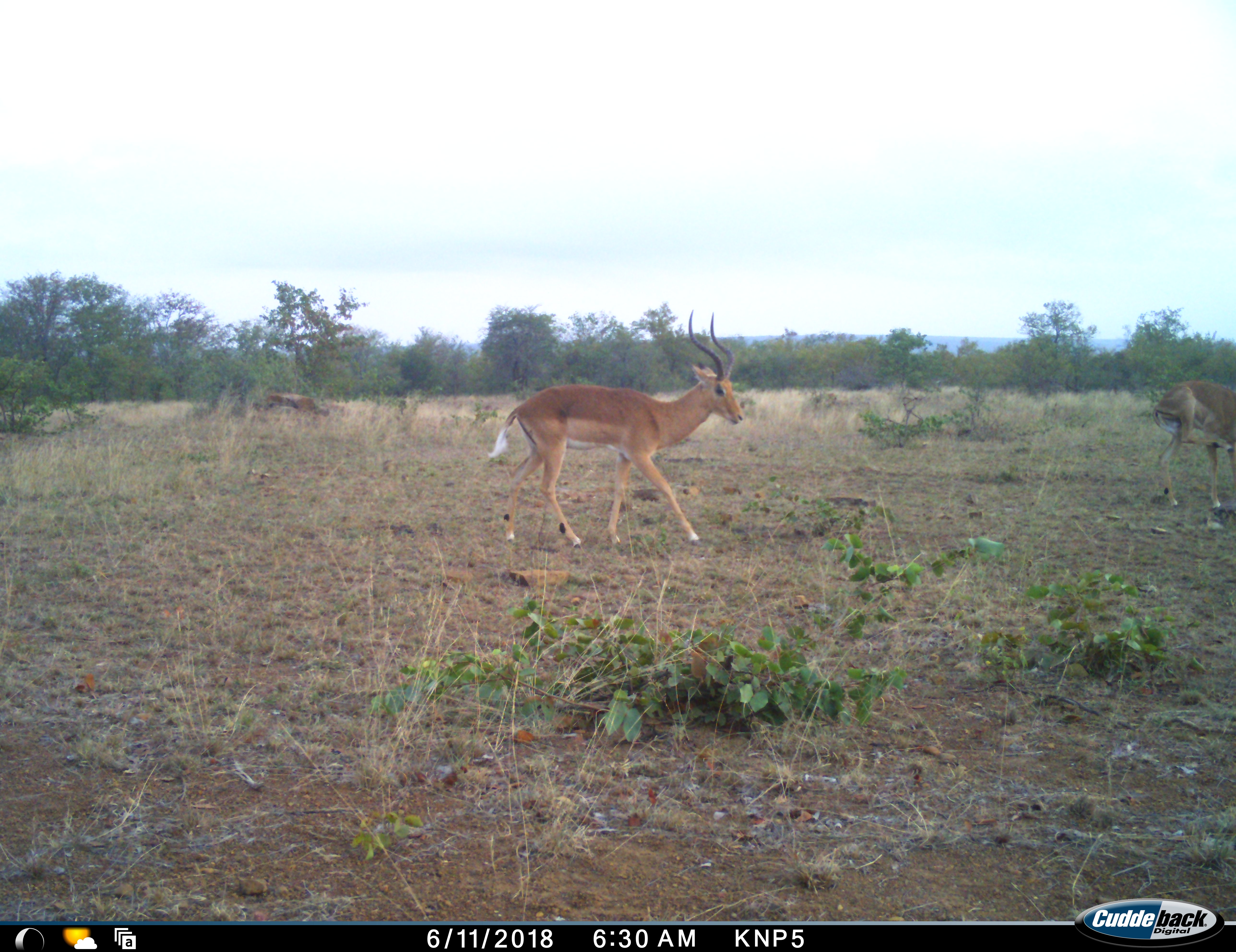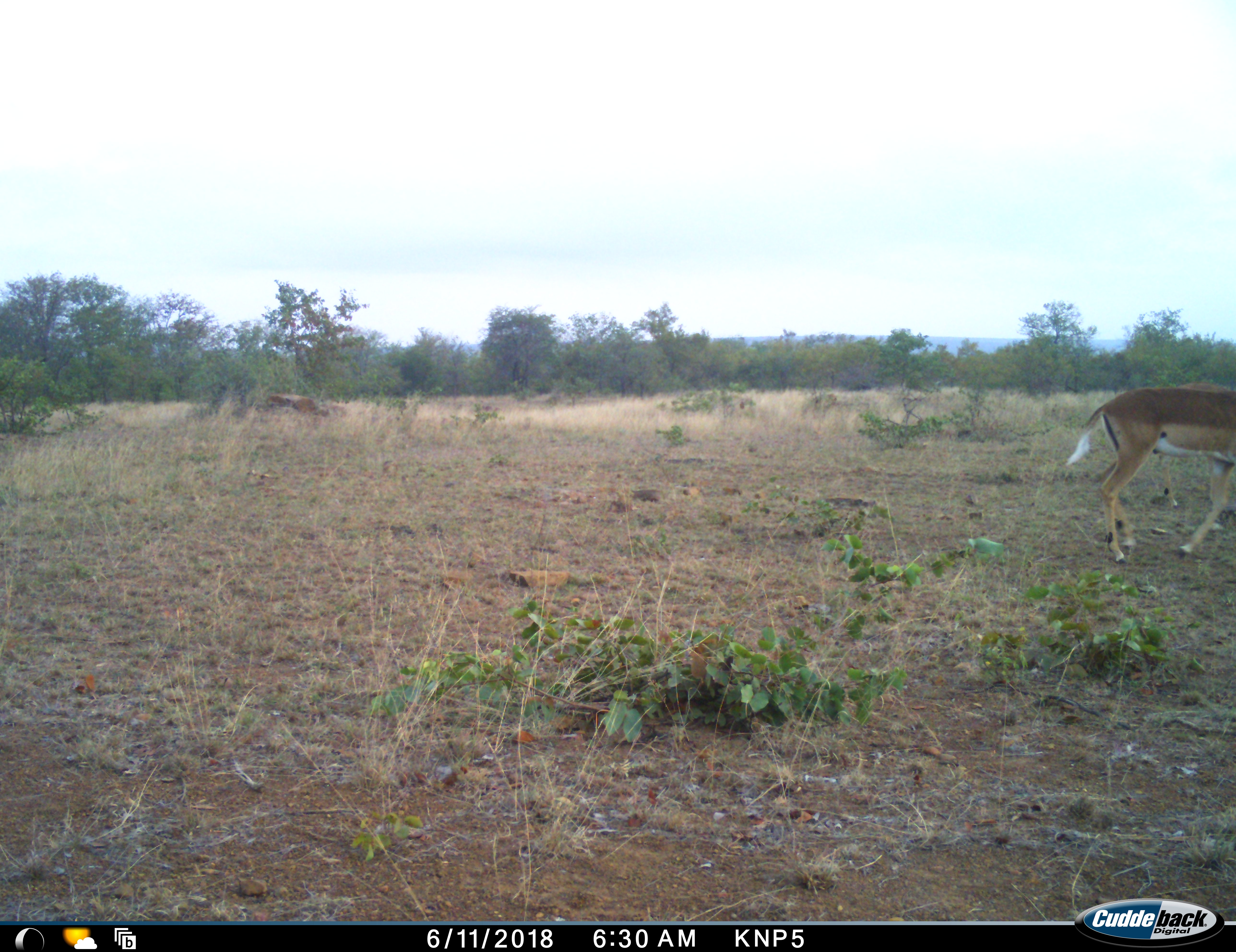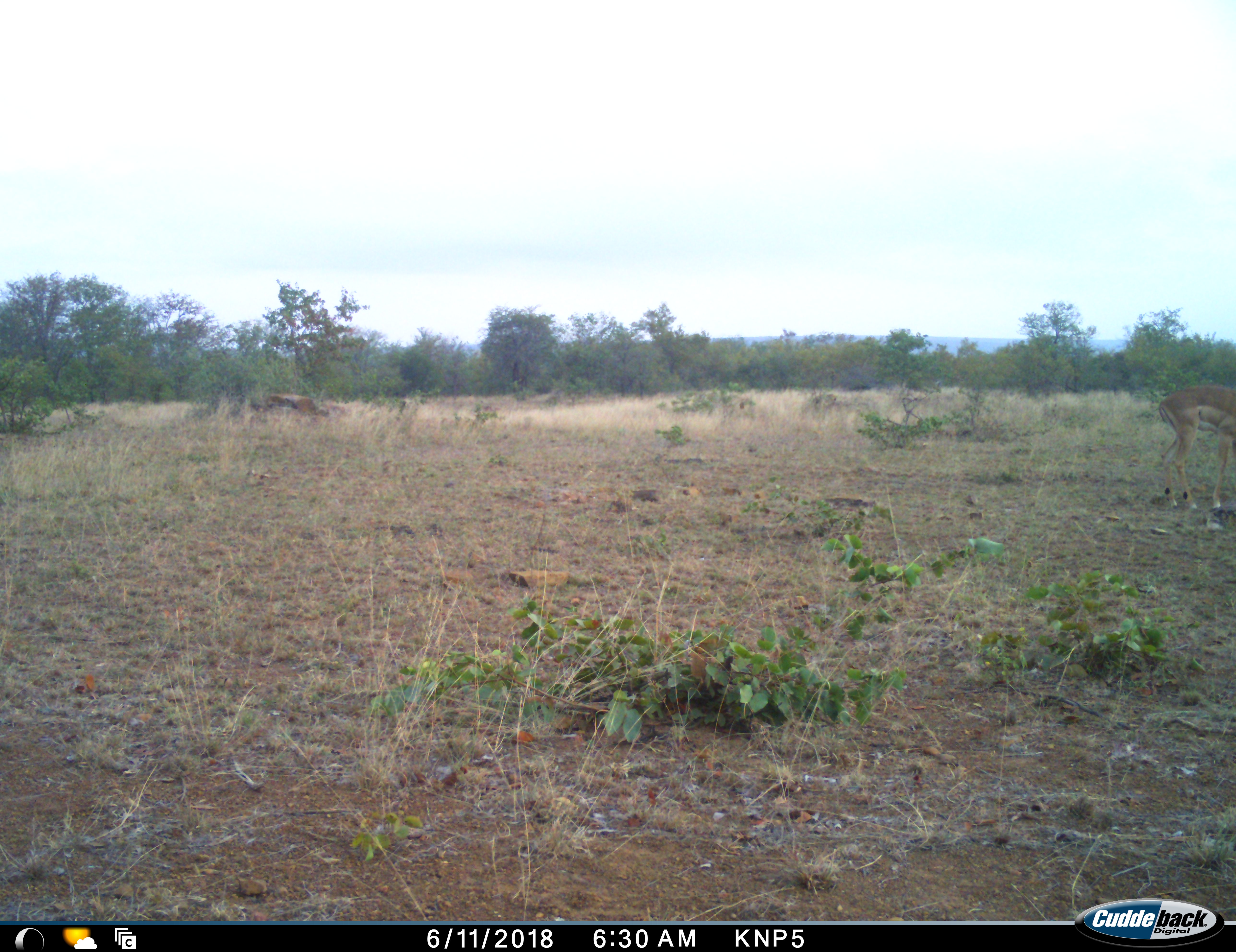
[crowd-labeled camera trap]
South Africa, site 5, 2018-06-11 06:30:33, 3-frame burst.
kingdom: Animalia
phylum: Chordata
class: Mammalia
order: Artiodactyla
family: Bovidae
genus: Aepyceros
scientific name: Aepyceros melampus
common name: impala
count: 2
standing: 10%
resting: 0%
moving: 90%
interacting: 0%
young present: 0%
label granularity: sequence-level